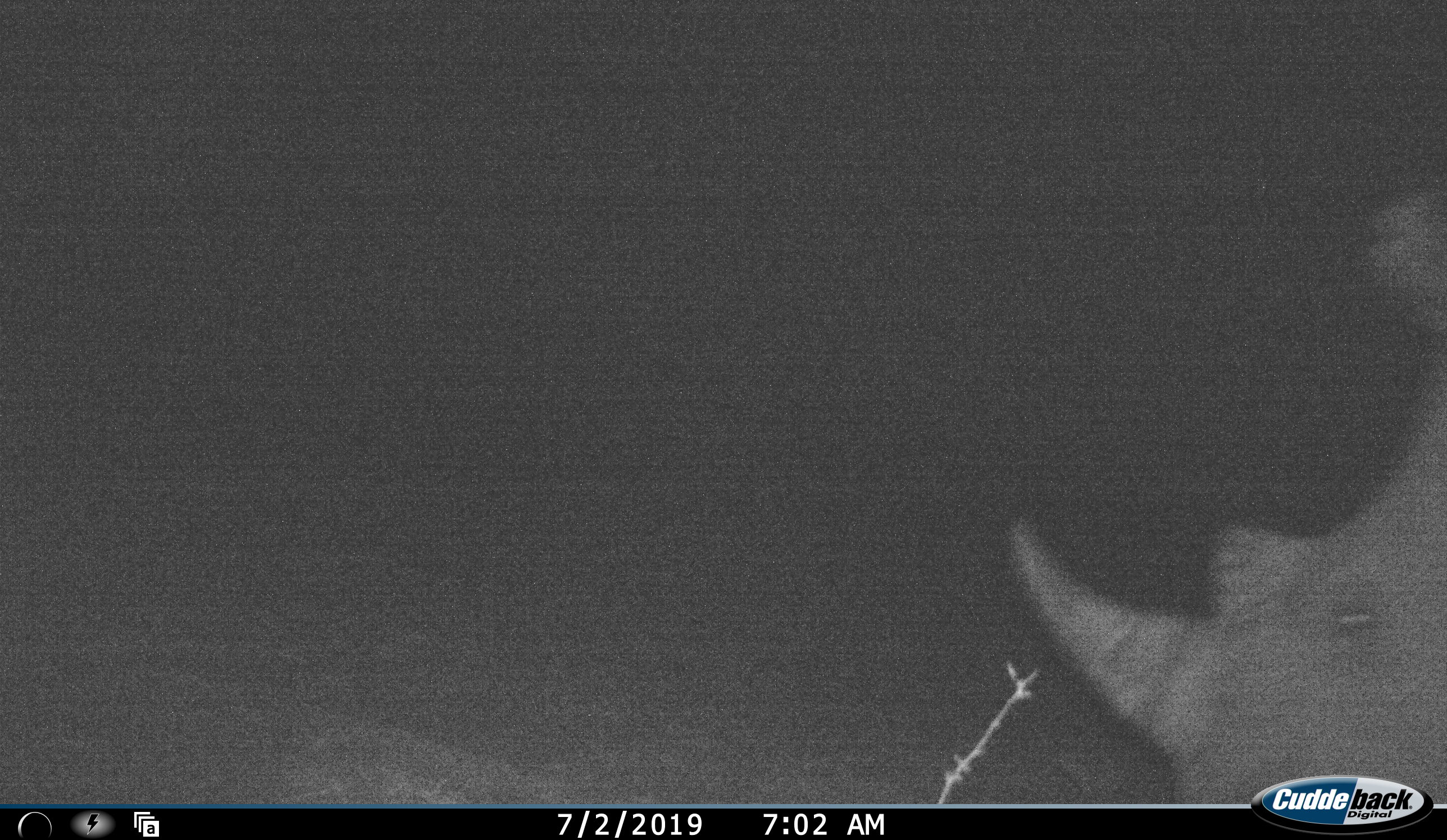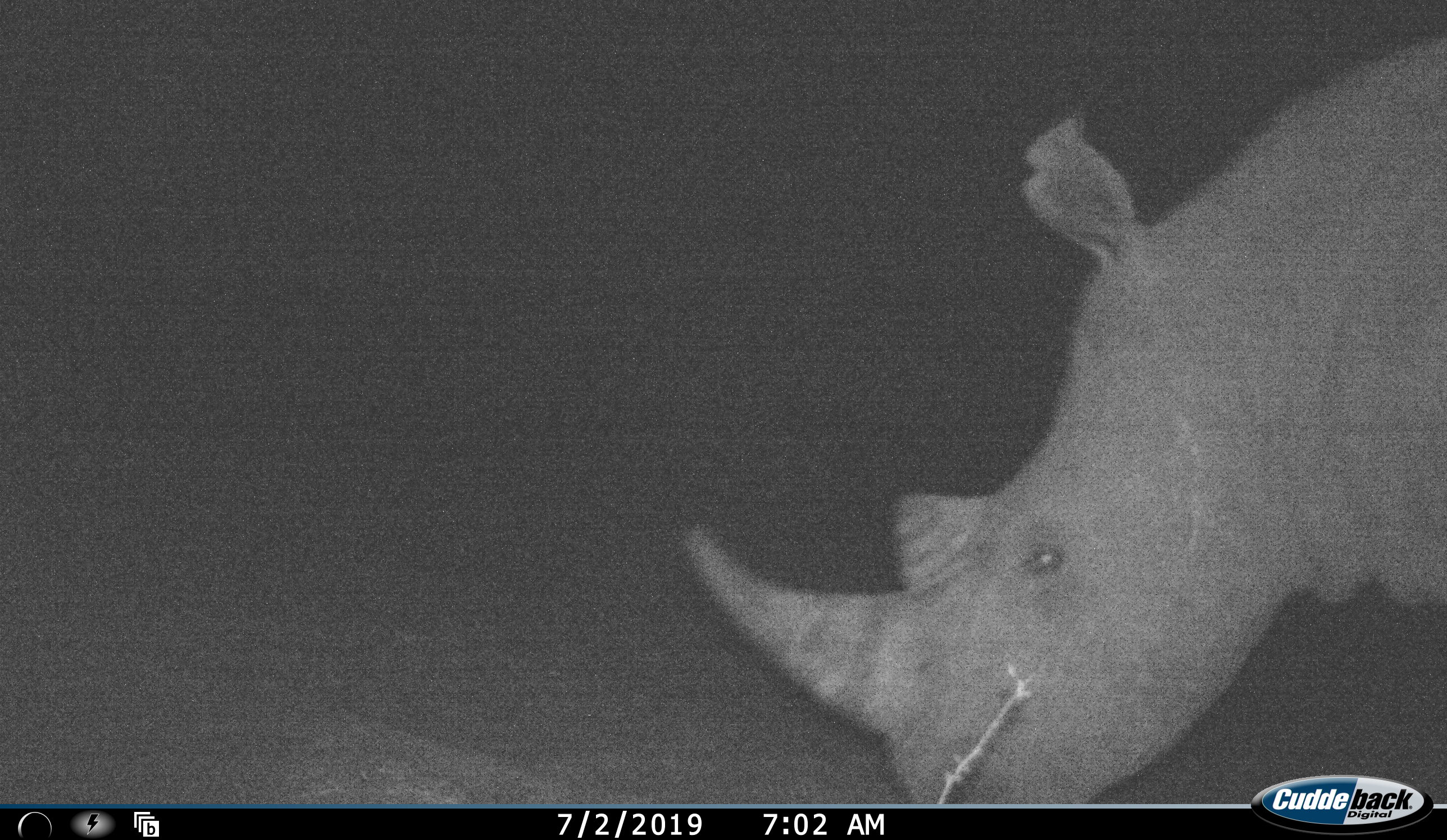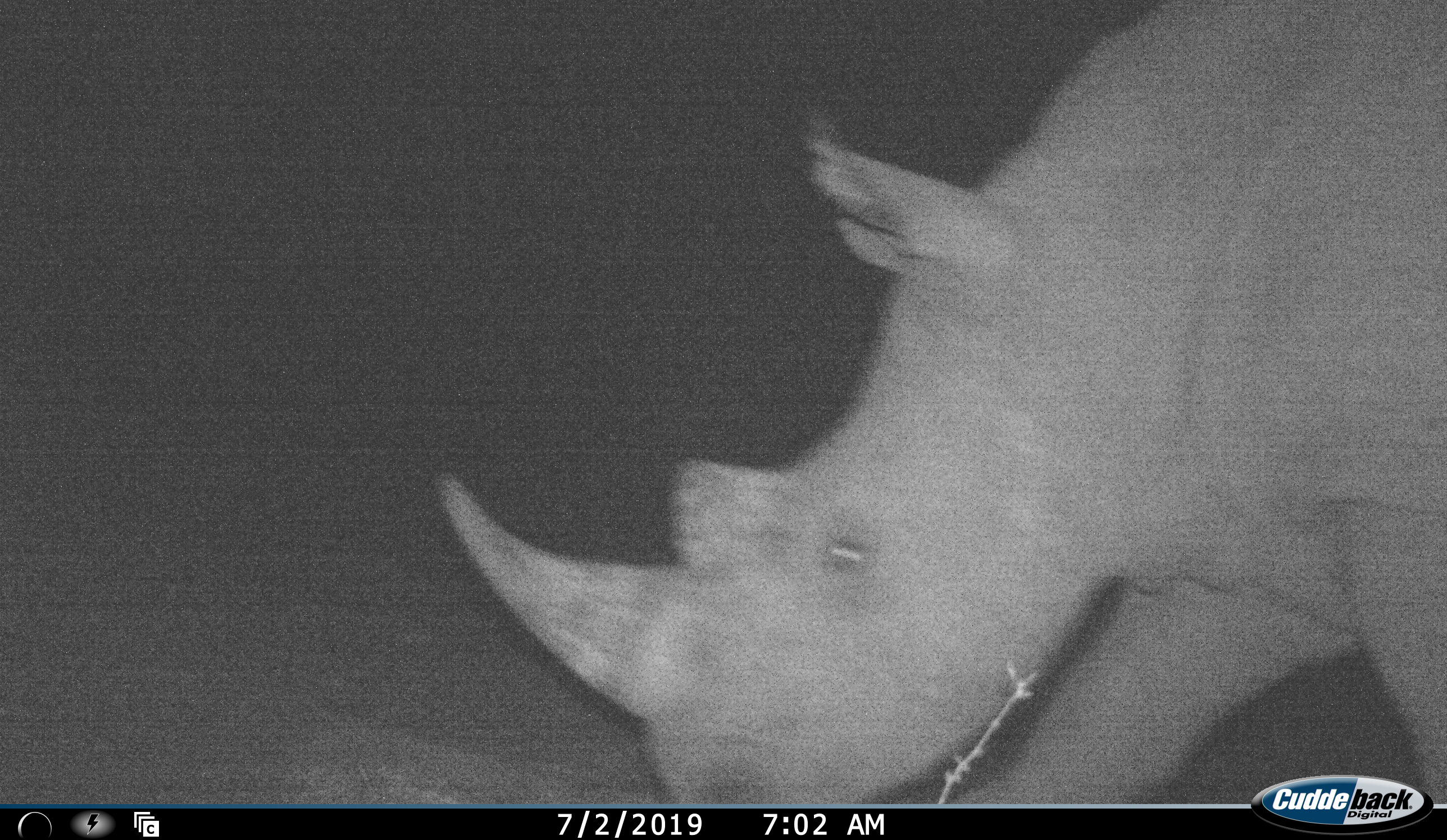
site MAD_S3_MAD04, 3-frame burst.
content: unidentified animal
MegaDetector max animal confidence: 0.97